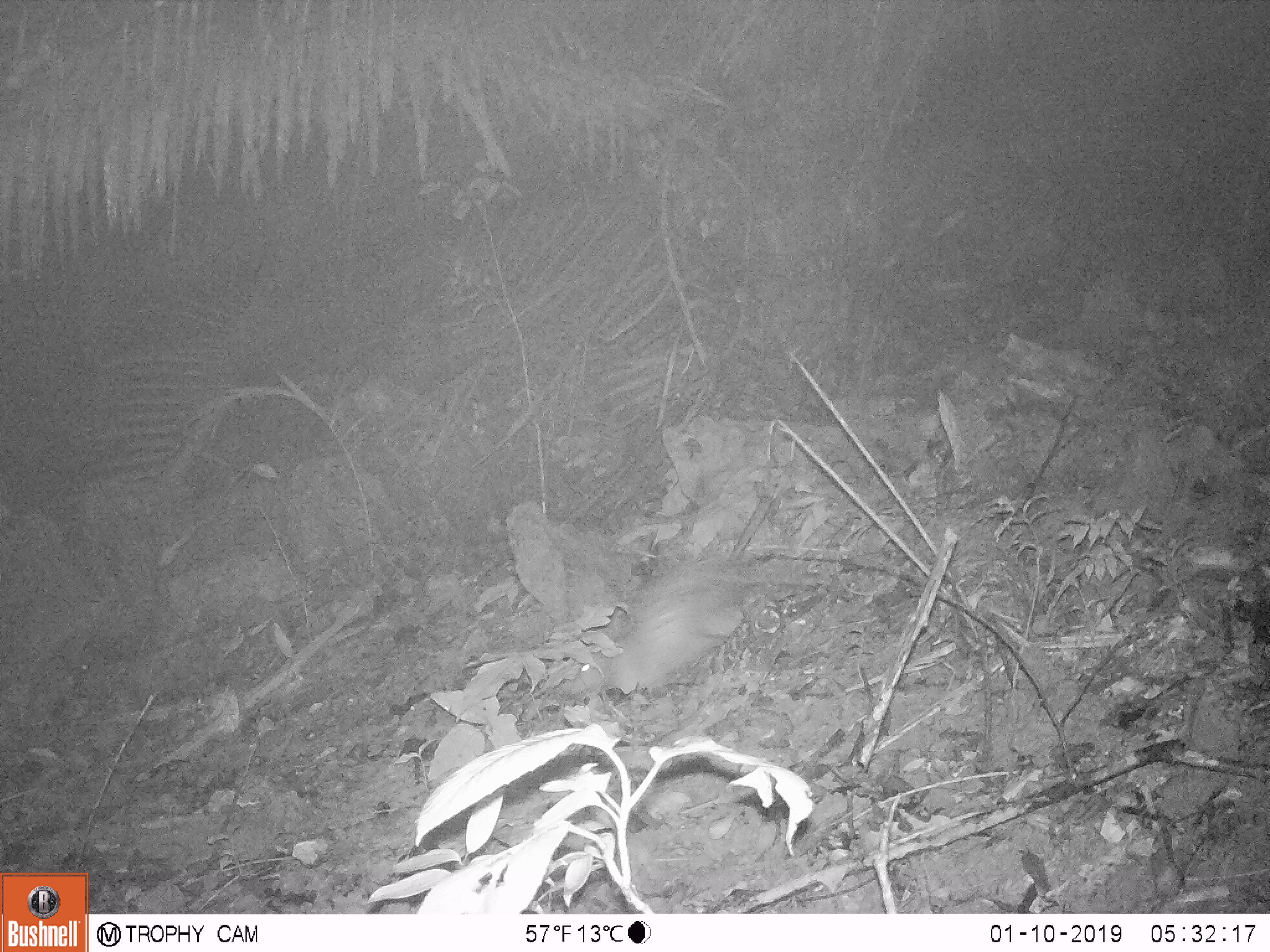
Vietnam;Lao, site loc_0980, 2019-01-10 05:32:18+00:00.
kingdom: Animalia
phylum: Chordata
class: Mammalia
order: Rodentia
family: Hystricidae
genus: Atherurus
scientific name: Atherurus macrourus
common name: asiatic brush-tailed porcupine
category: asiatic brush tailed porcupine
Asiatic brush tailed porcupine (asiatic brush-tailed porcupine) (Atherurus macrourus). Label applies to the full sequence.